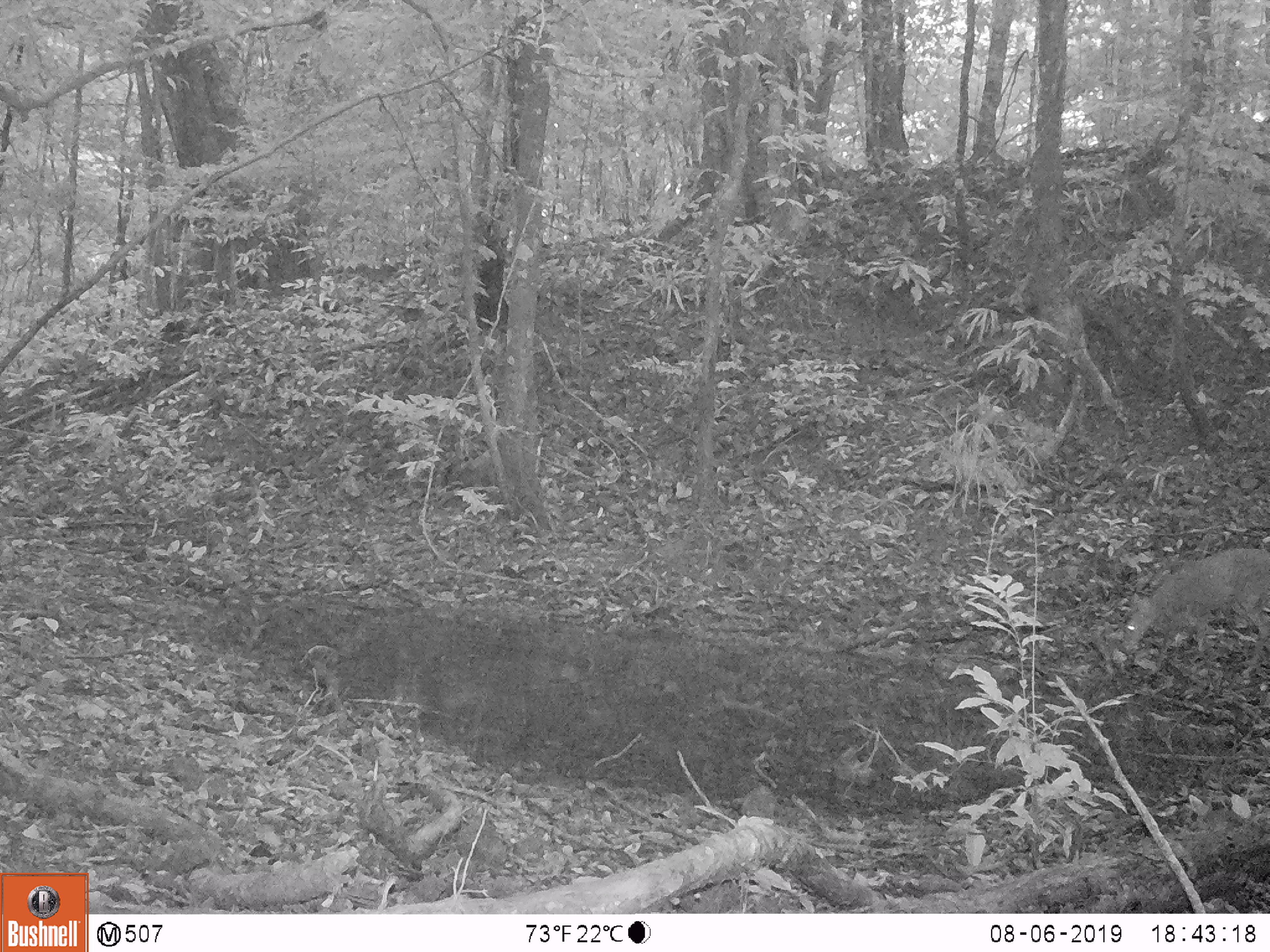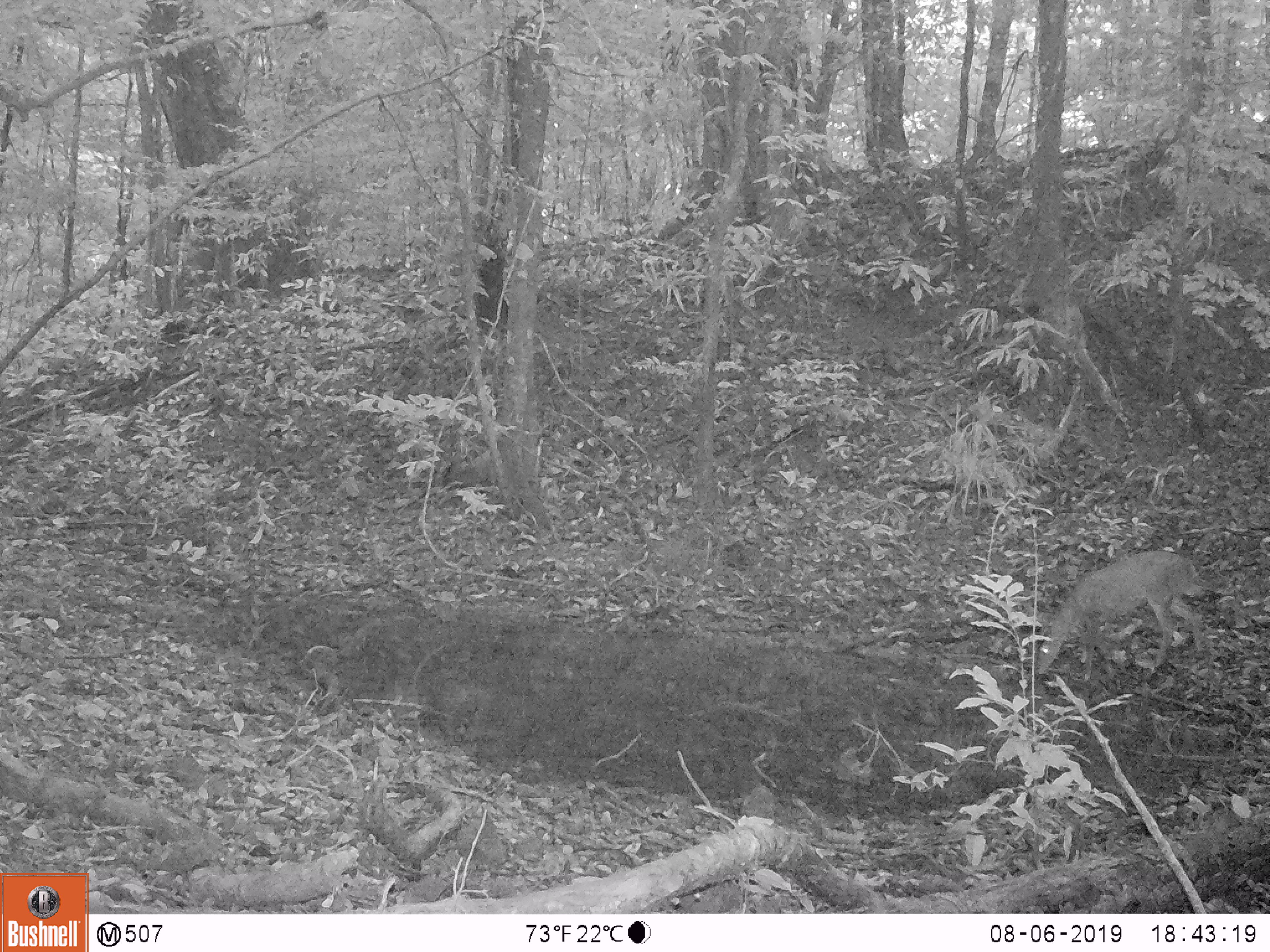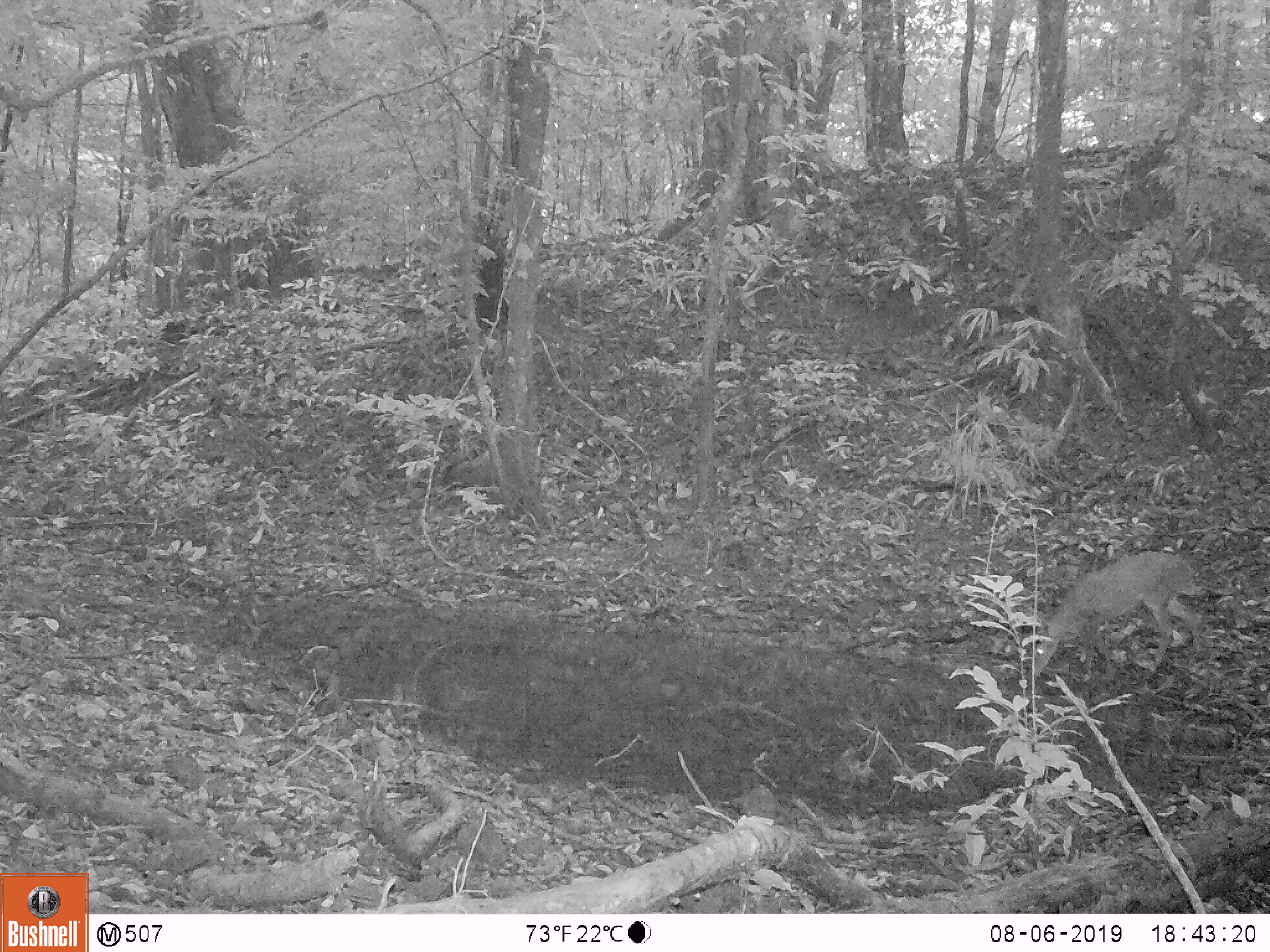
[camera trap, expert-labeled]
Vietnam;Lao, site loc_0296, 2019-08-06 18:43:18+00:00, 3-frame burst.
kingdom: Animalia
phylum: Chordata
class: Mammalia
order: Artiodactyla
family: Cervidae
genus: Muntiacus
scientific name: Muntiacus vuquangensis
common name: large-antlered muntjac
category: large antlered muntjac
Large antlered muntjac (large-antlered muntjac) (Muntiacus vuquangensis). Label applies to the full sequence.